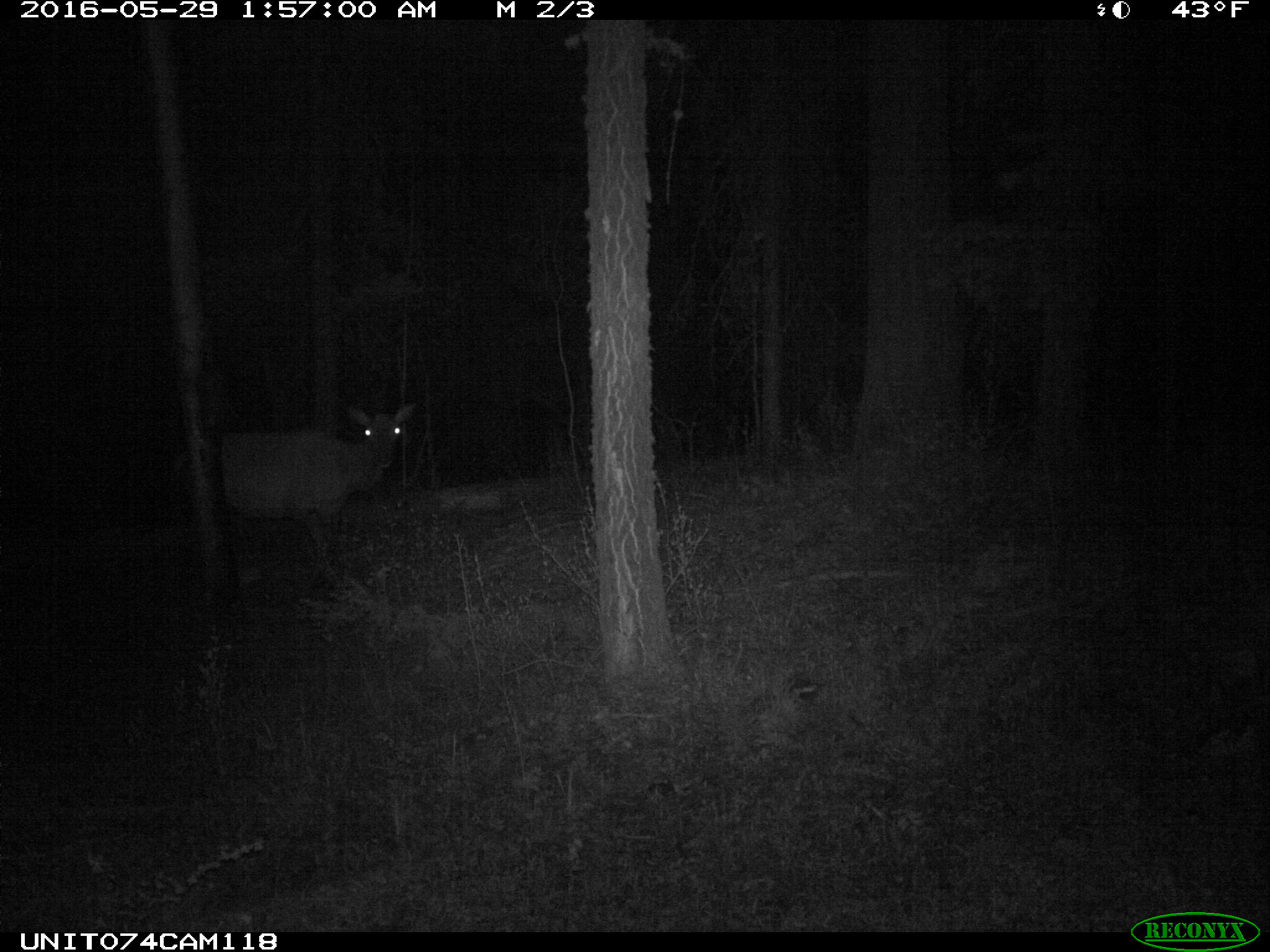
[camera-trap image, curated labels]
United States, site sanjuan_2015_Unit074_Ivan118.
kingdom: Animalia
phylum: Chordata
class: Mammalia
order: Artiodactyla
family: Cervidae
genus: Cervus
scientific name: Cervus elaphus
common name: red deer